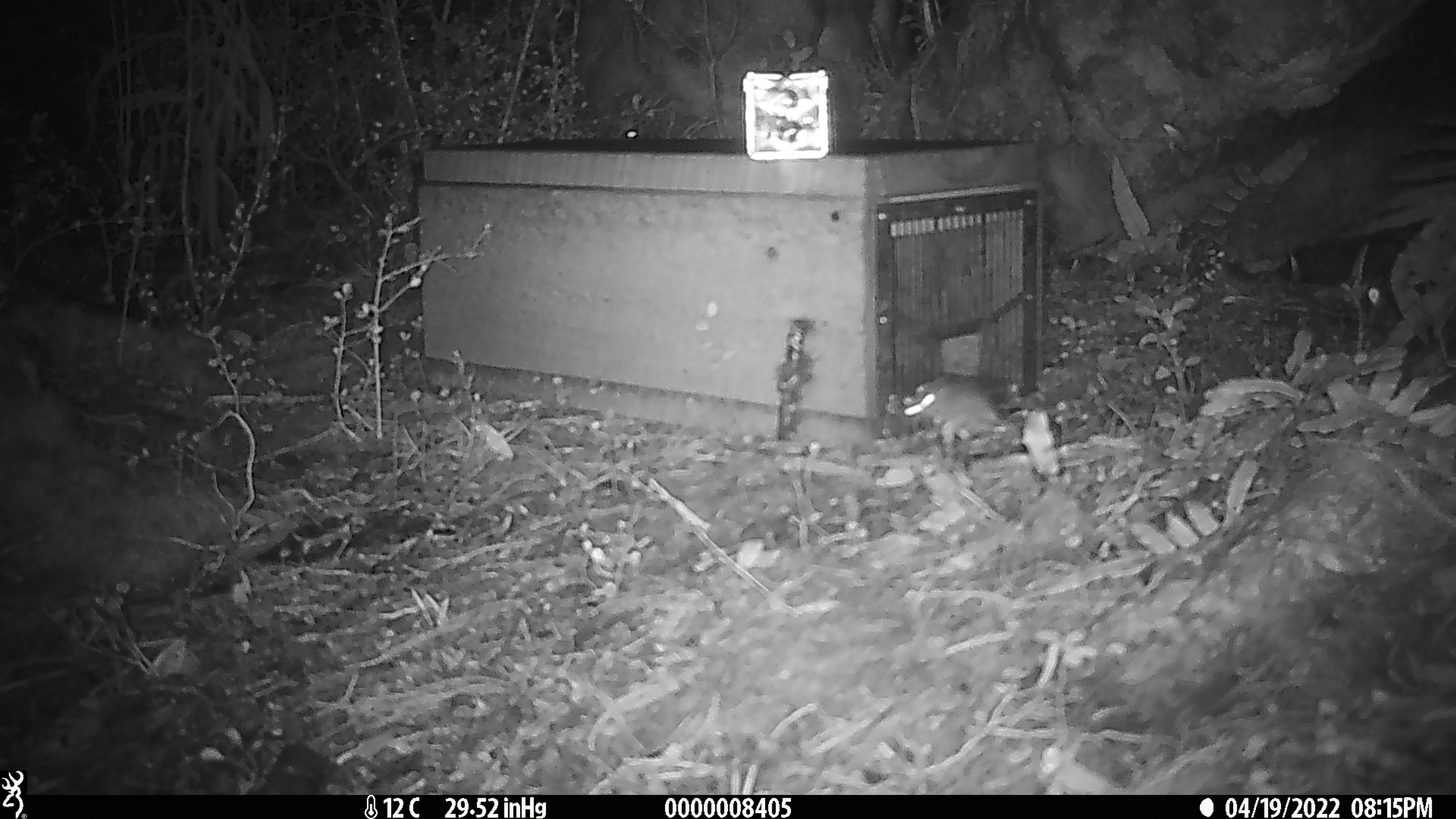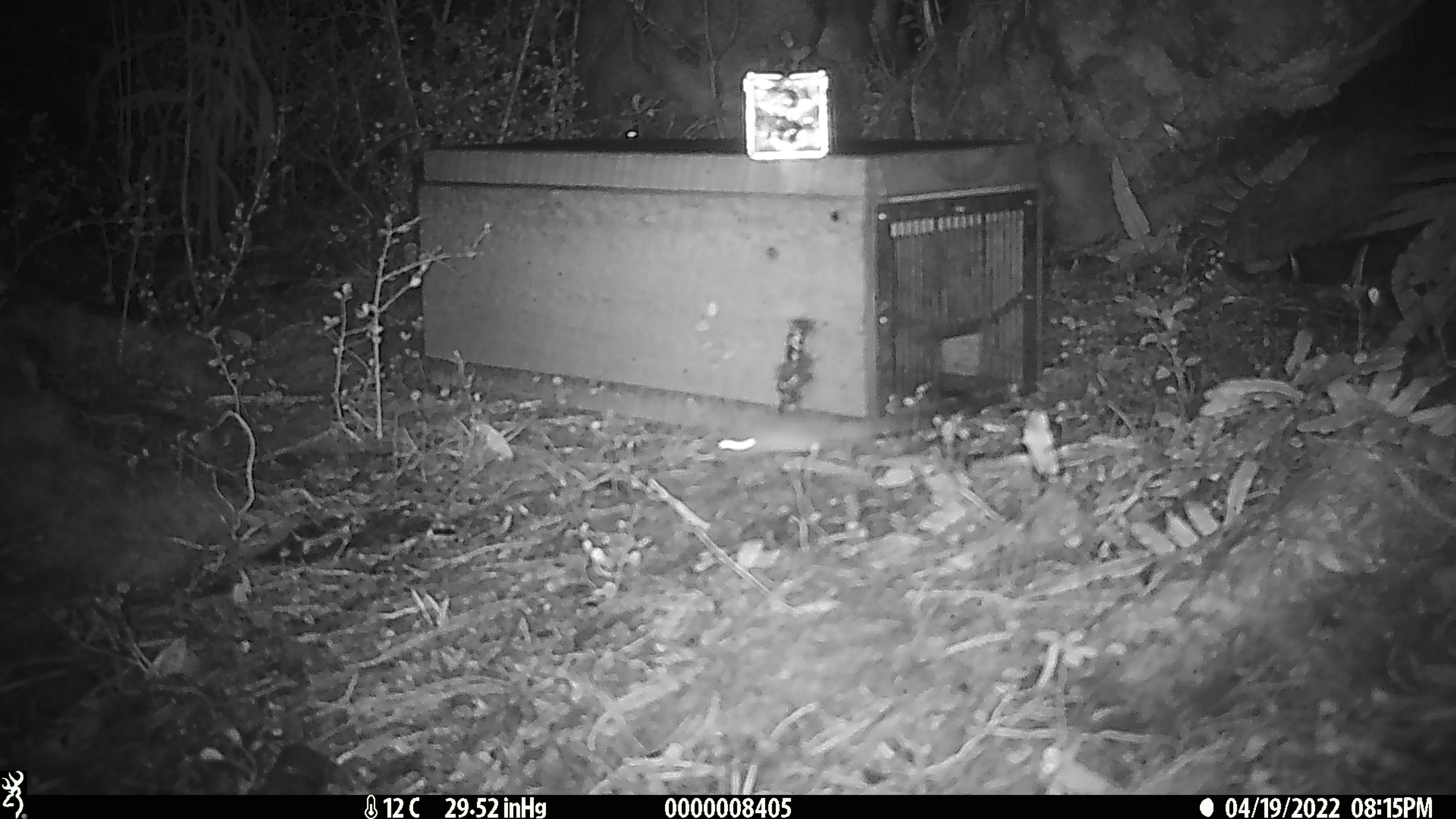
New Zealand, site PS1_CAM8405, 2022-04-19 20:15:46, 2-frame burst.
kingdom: Animalia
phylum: Chordata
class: Mammalia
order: Rodentia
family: Muridae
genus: Mus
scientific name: Mus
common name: mouse